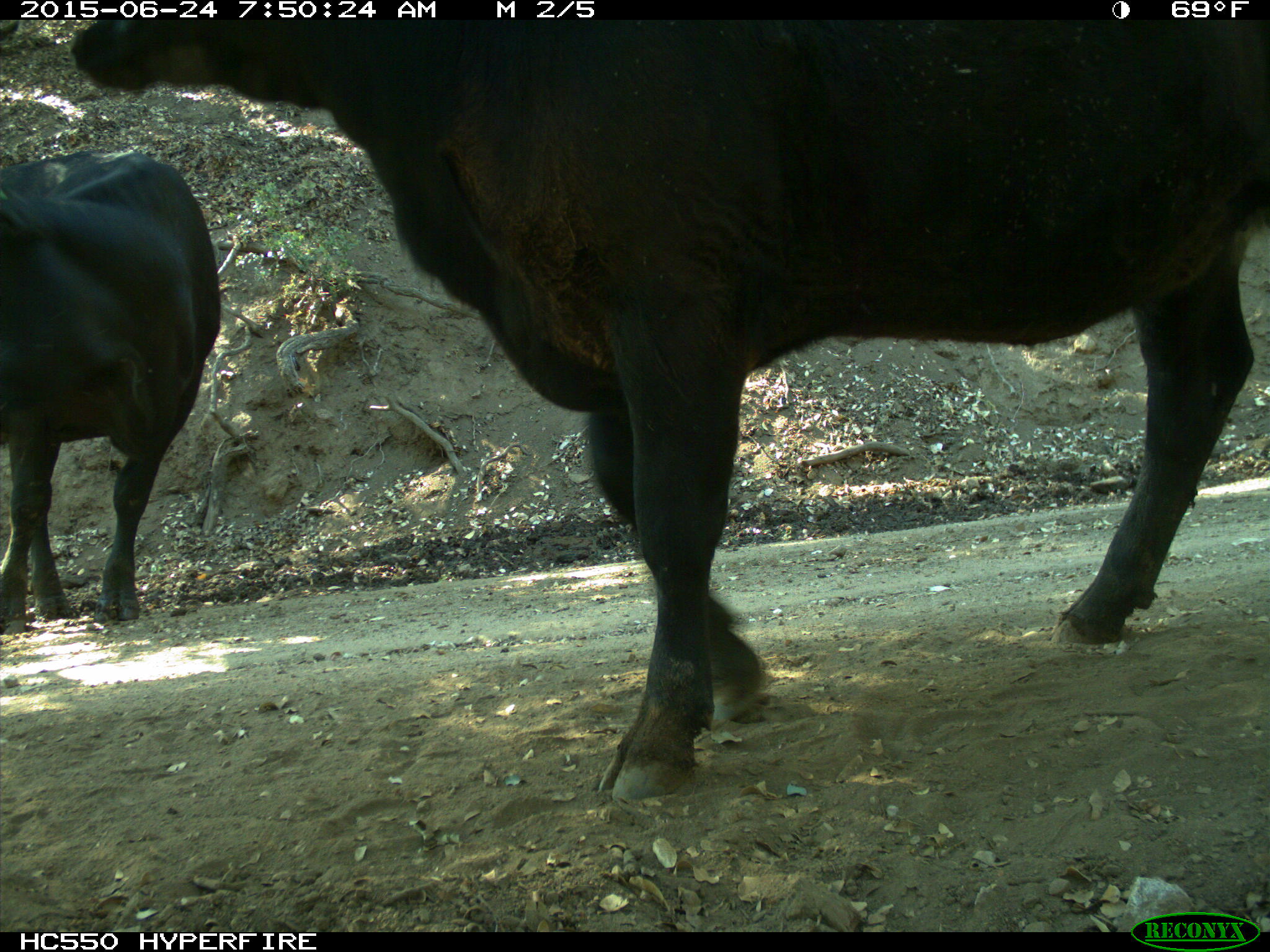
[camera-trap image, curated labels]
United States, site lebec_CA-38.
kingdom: Animalia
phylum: Chordata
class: Mammalia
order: Artiodactyla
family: Bovidae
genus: Bos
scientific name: Bos taurus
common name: domestic cow